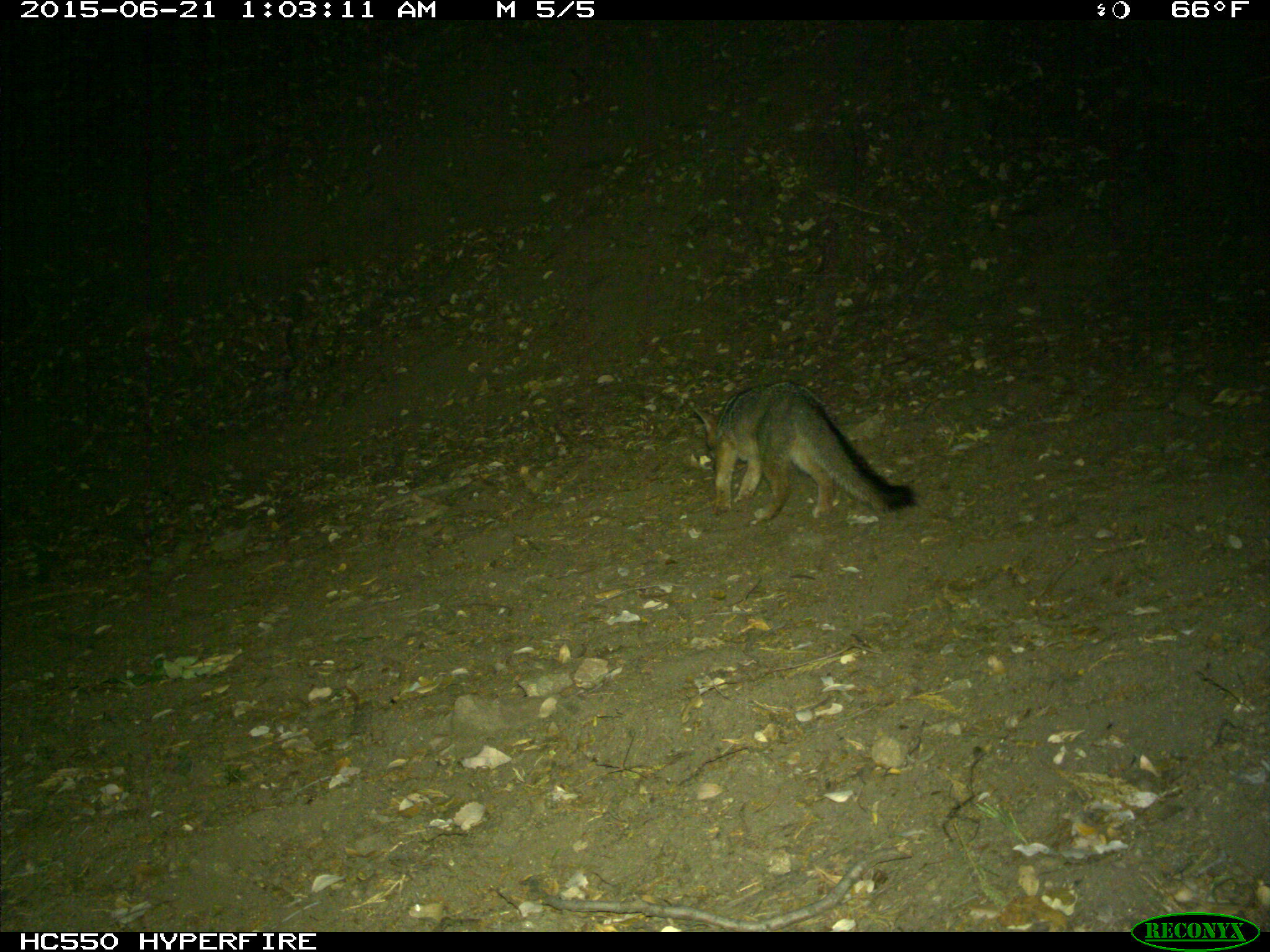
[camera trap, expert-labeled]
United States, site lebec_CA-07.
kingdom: Animalia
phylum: Chordata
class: Mammalia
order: Carnivora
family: Canidae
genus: Urocyon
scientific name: Urocyon cinereoargenteus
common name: gray fox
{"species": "Urocyon cinereoargenteus (gray fox)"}